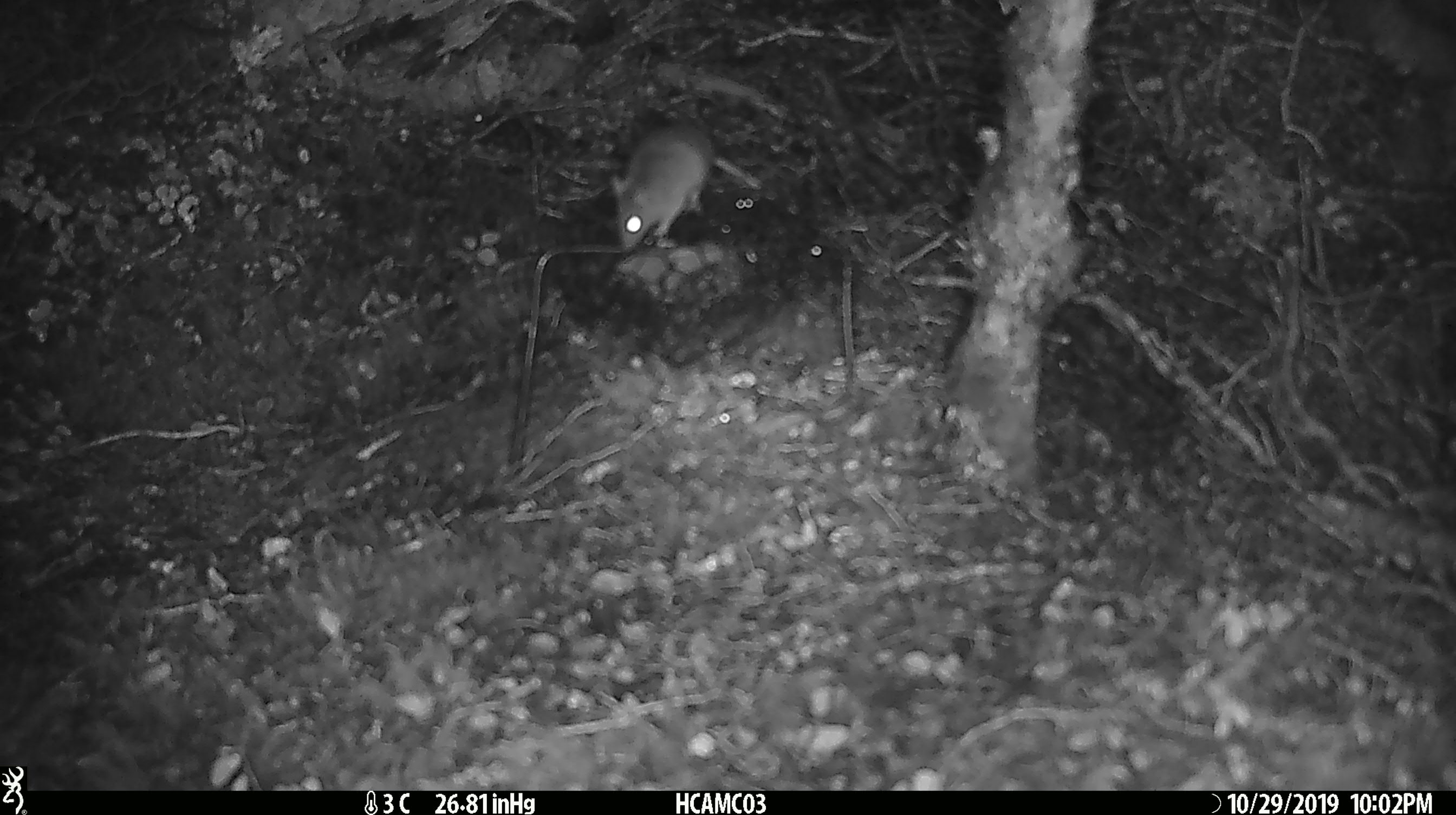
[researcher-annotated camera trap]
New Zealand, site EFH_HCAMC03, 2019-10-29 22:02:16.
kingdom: Animalia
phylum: Chordata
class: Mammalia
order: Rodentia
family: Muridae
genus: Mus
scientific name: Mus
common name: mouse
Mouse (Mus).